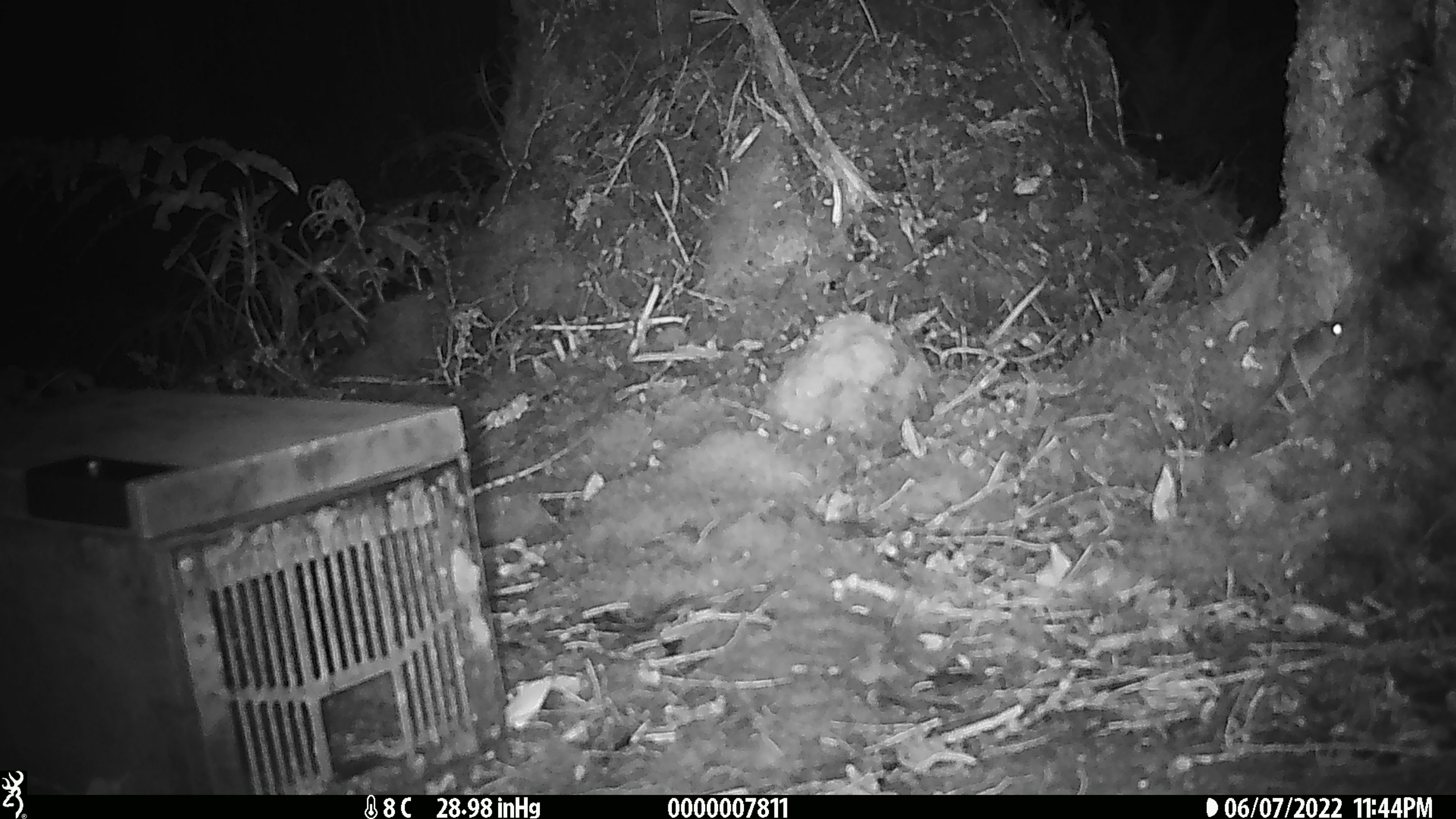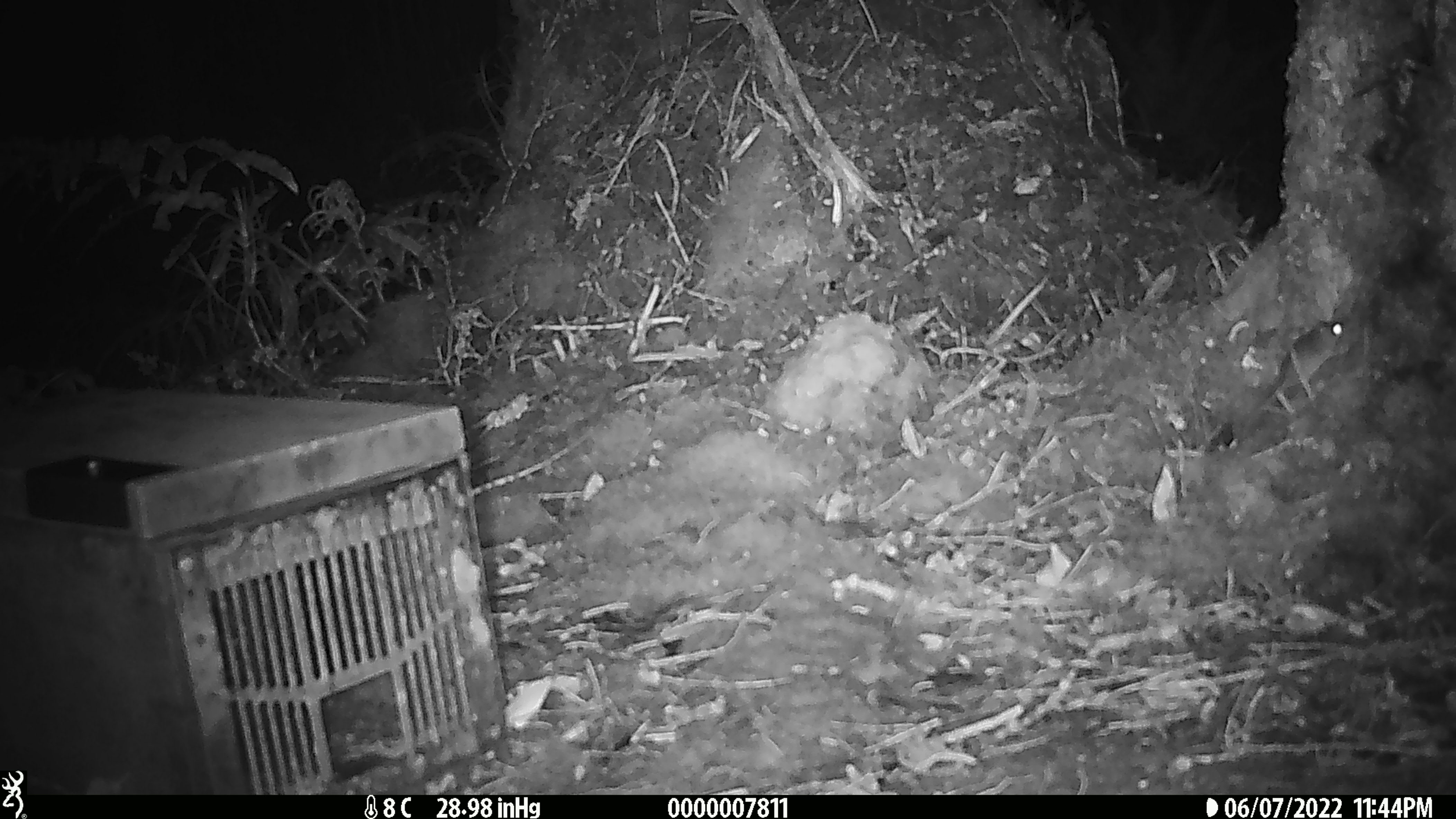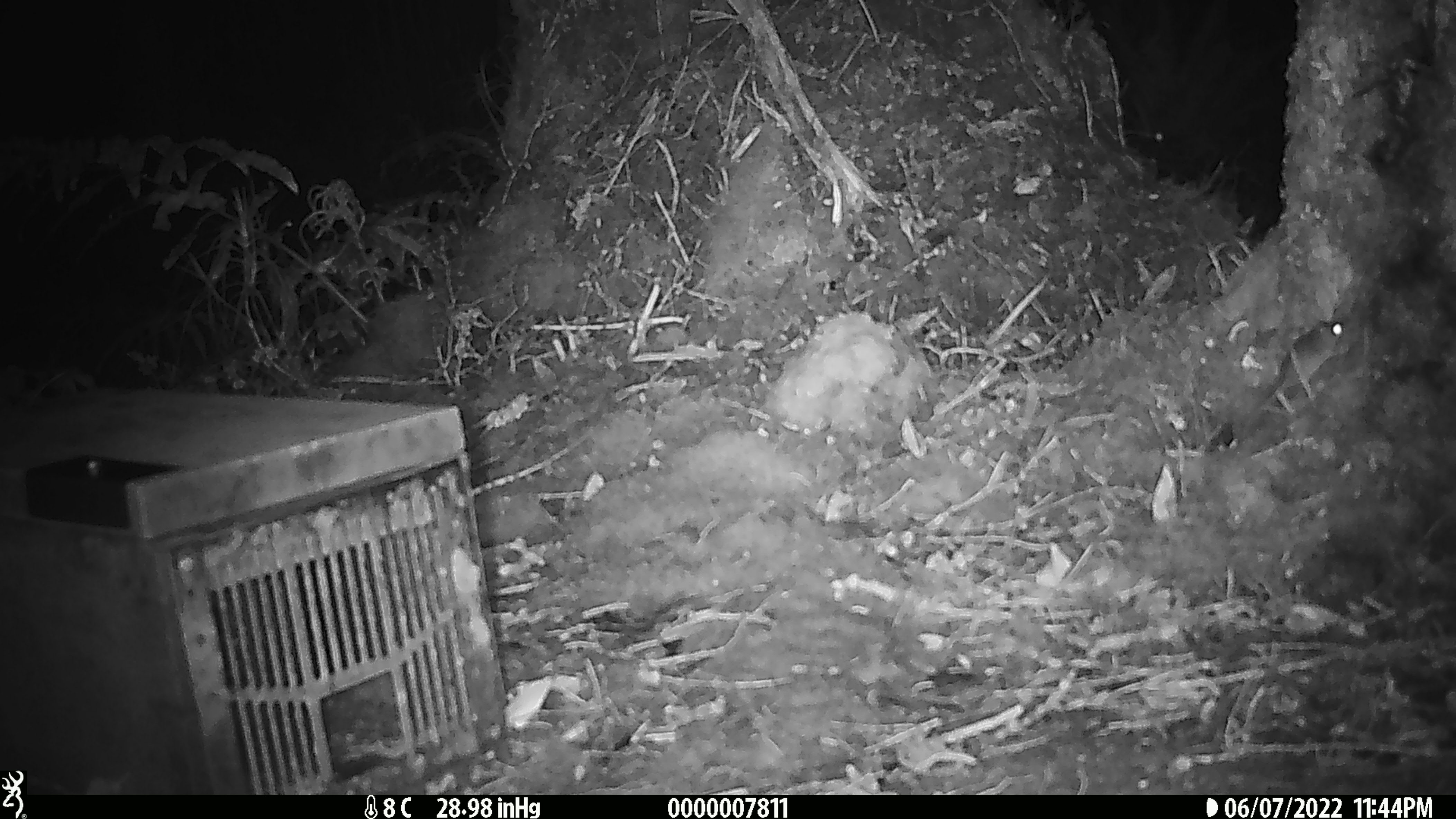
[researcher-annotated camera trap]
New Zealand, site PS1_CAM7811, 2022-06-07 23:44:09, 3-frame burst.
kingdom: Animalia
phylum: Chordata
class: Mammalia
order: Rodentia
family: Muridae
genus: Mus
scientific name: Mus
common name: mouse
Mouse (Mus).